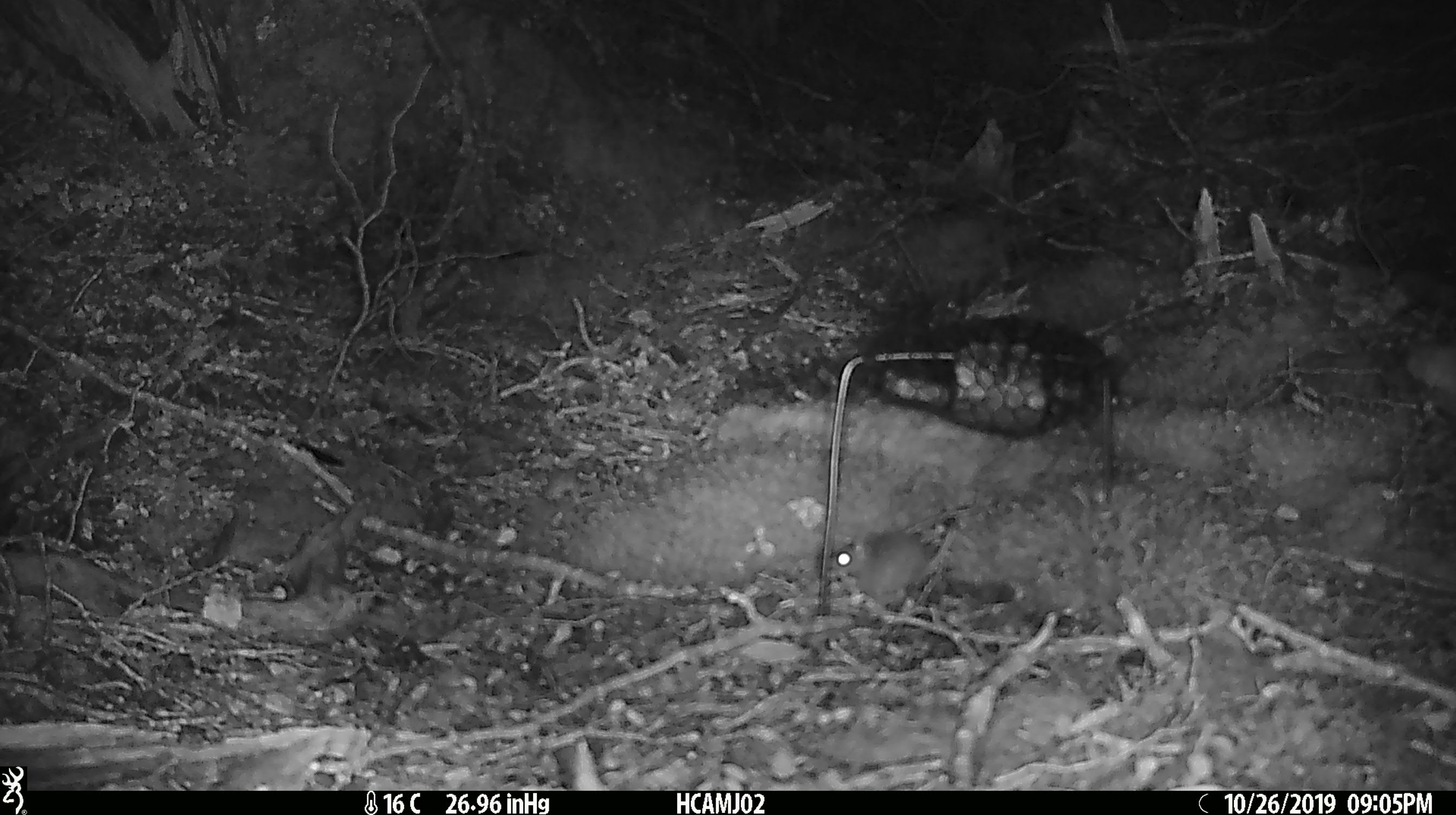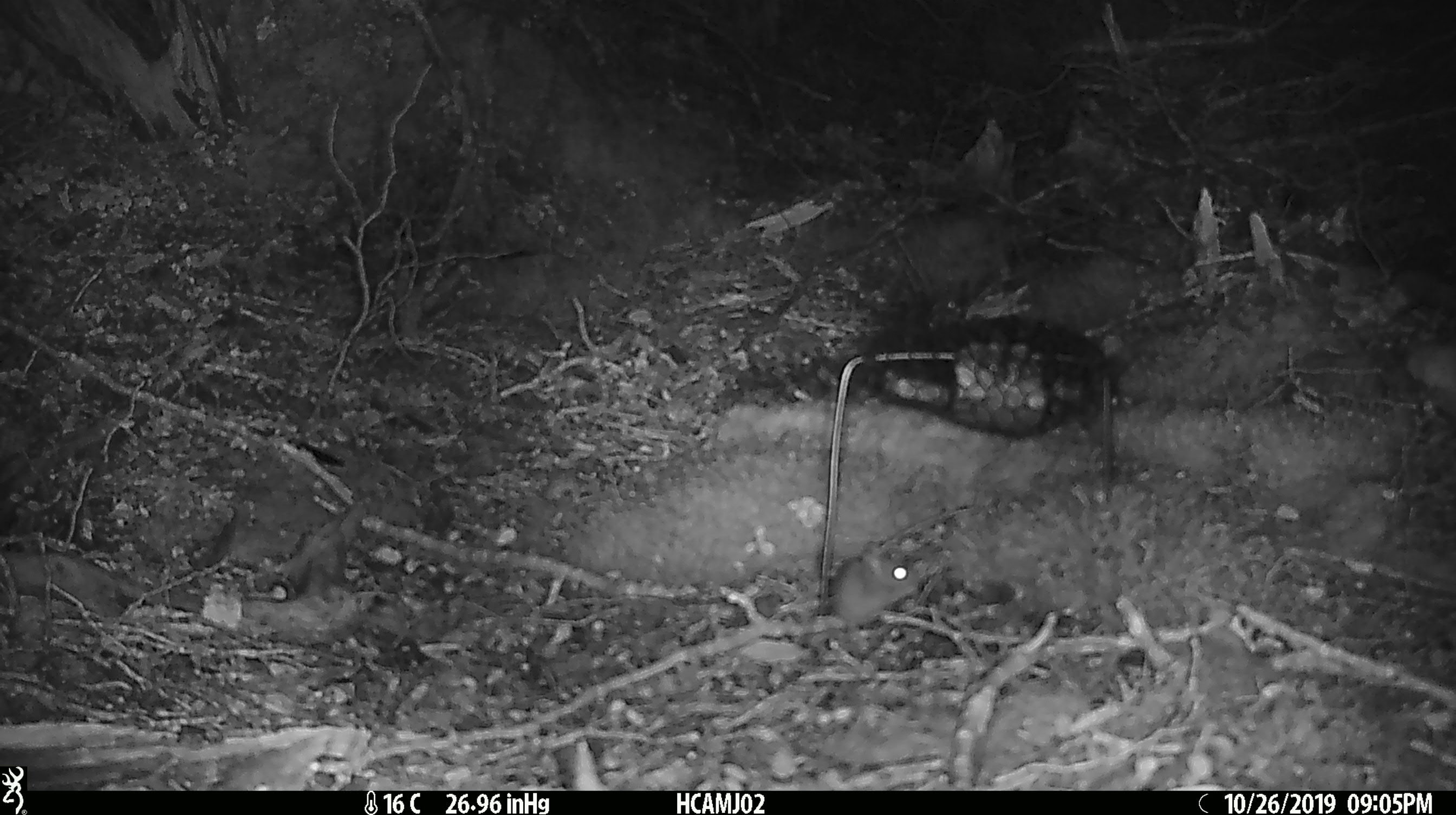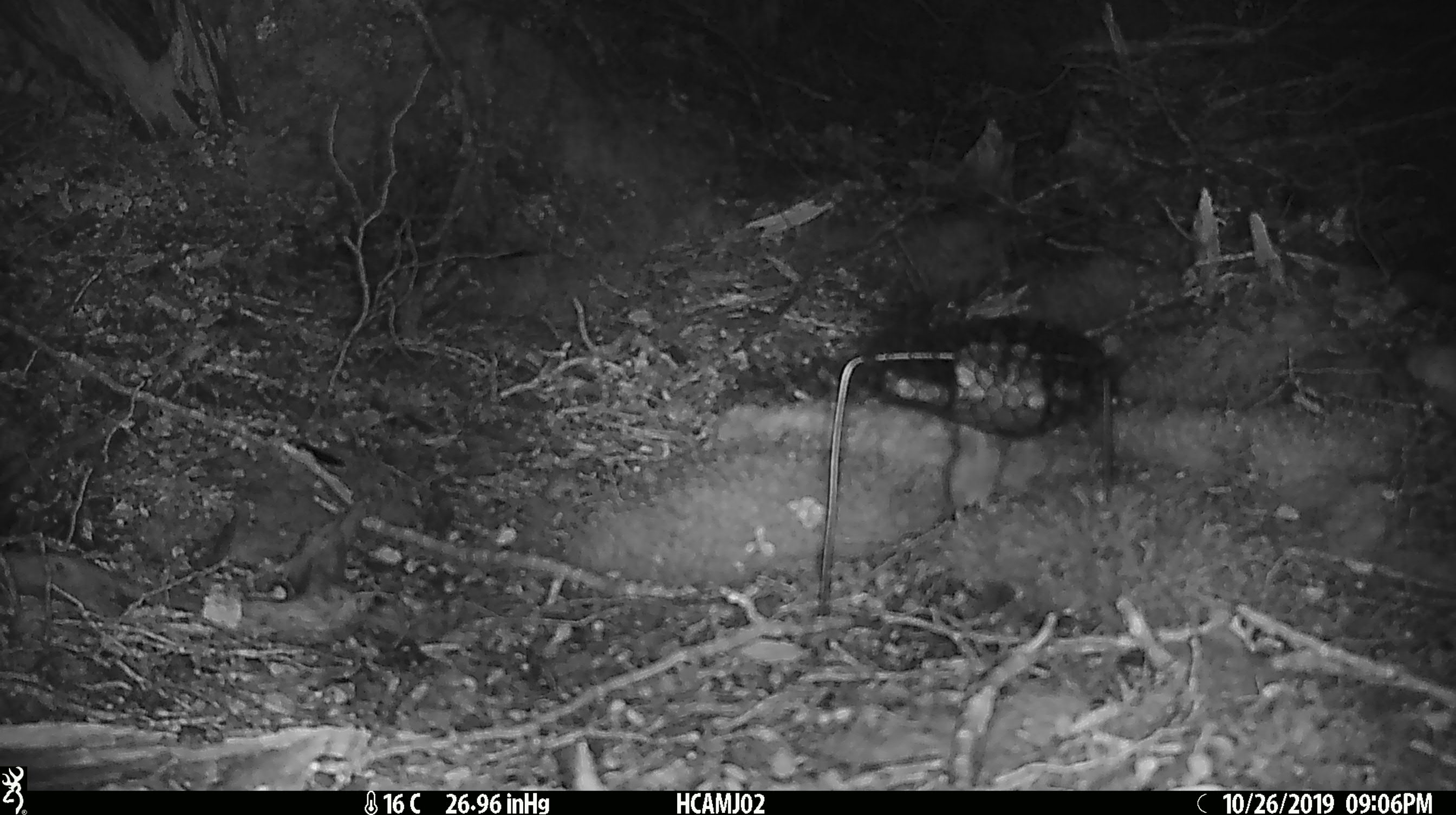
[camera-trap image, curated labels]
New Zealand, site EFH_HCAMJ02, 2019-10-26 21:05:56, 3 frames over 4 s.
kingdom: Animalia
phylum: Chordata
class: Mammalia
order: Rodentia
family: Muridae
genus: Mus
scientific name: Mus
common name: mouse